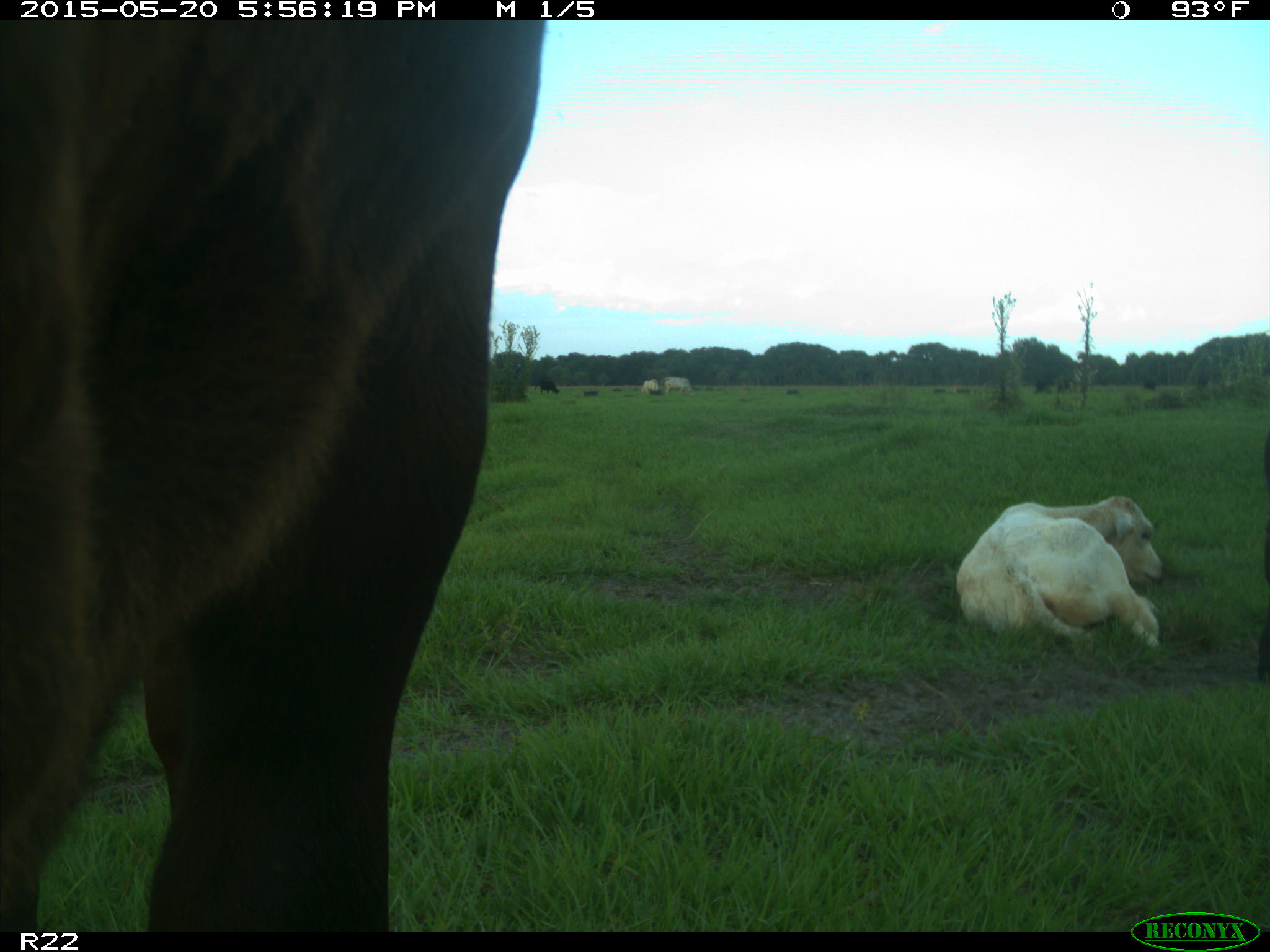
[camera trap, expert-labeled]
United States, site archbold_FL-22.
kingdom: Animalia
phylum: Chordata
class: Mammalia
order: Artiodactyla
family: Bovidae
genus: Bos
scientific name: Bos taurus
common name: domestic cow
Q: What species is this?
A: Bos taurus (domestic cow).